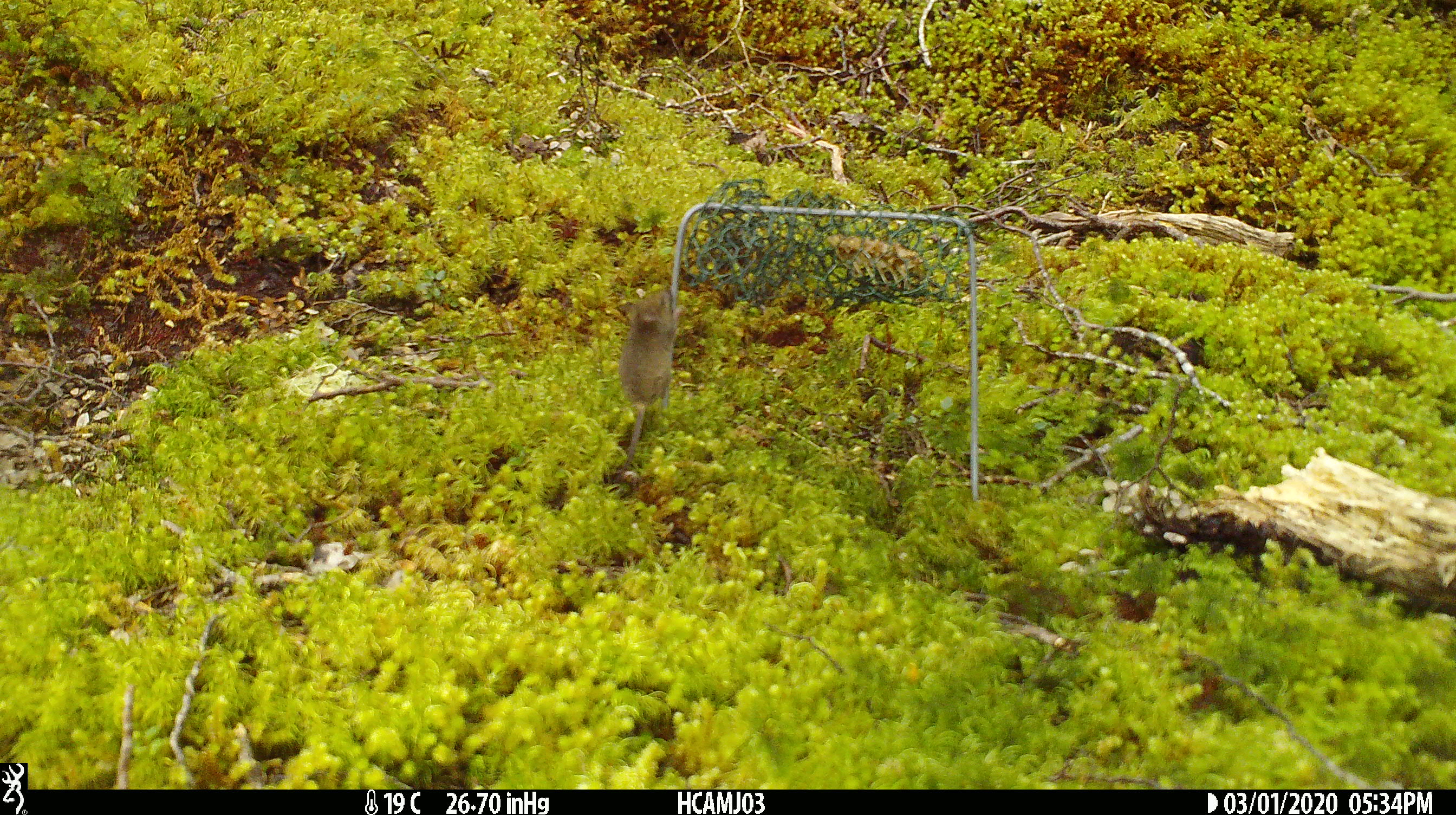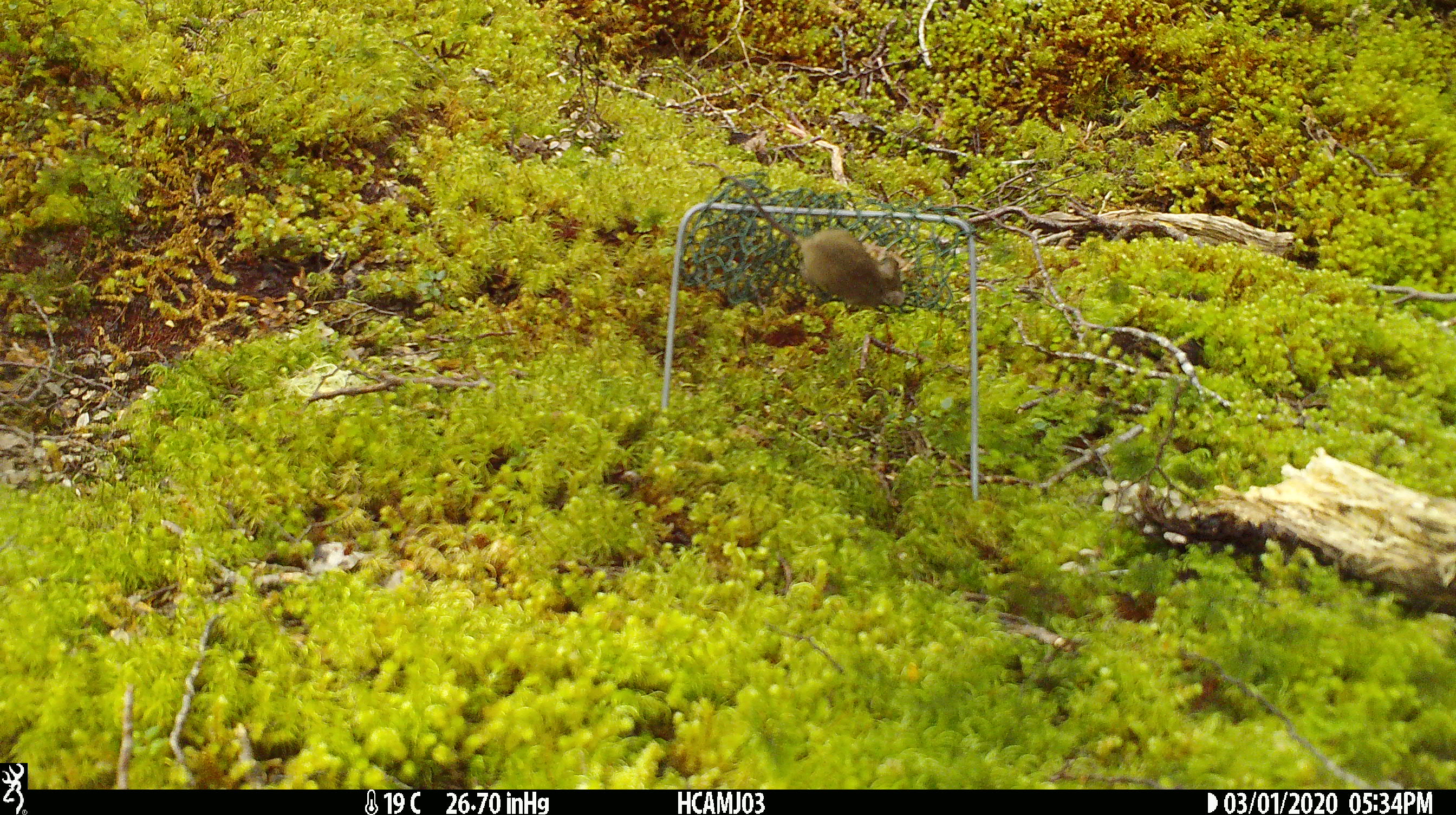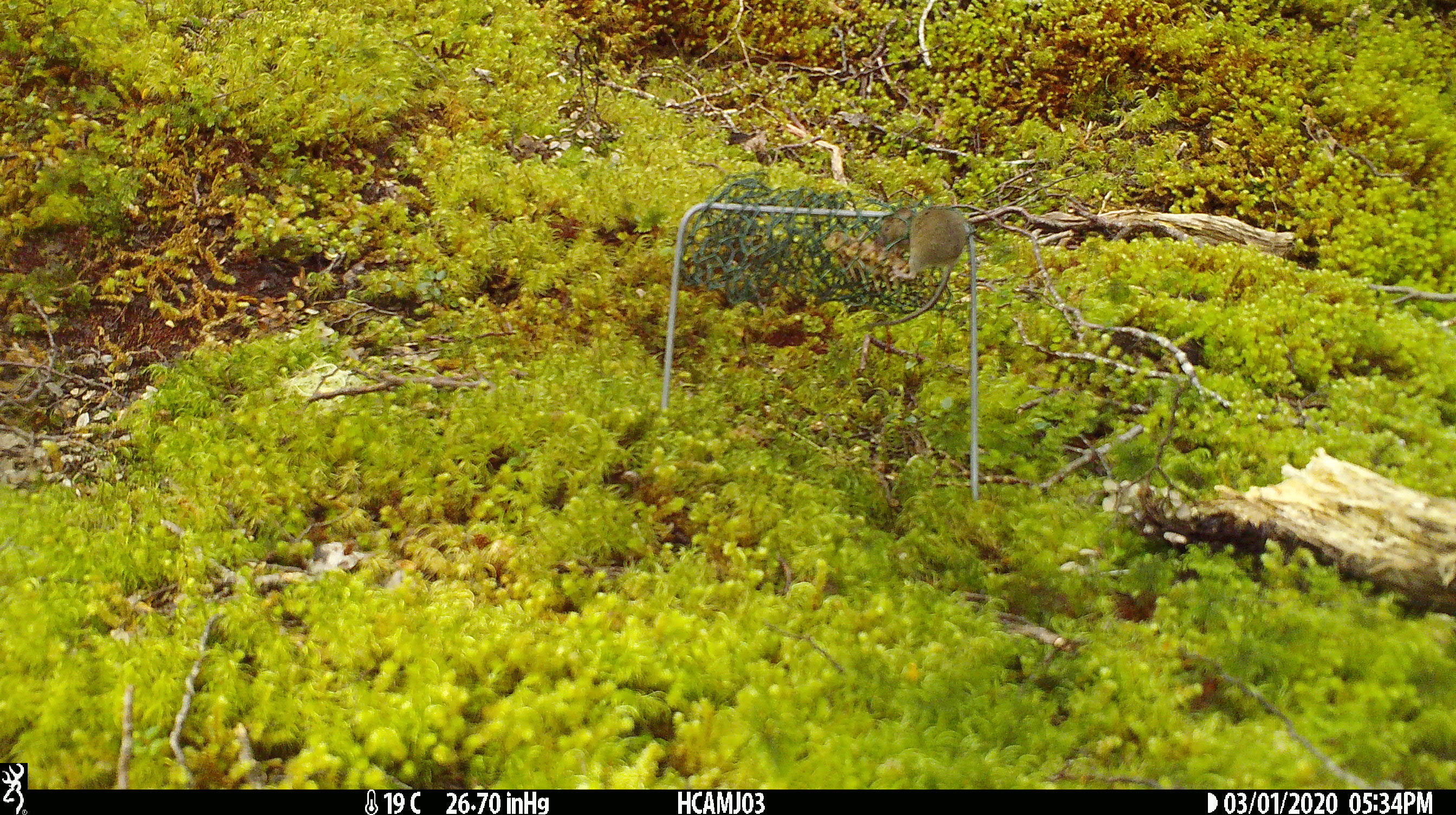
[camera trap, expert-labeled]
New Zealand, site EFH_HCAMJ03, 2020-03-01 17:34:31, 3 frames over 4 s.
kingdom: Animalia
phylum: Chordata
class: Mammalia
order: Rodentia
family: Muridae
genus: Mus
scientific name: Mus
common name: mouse